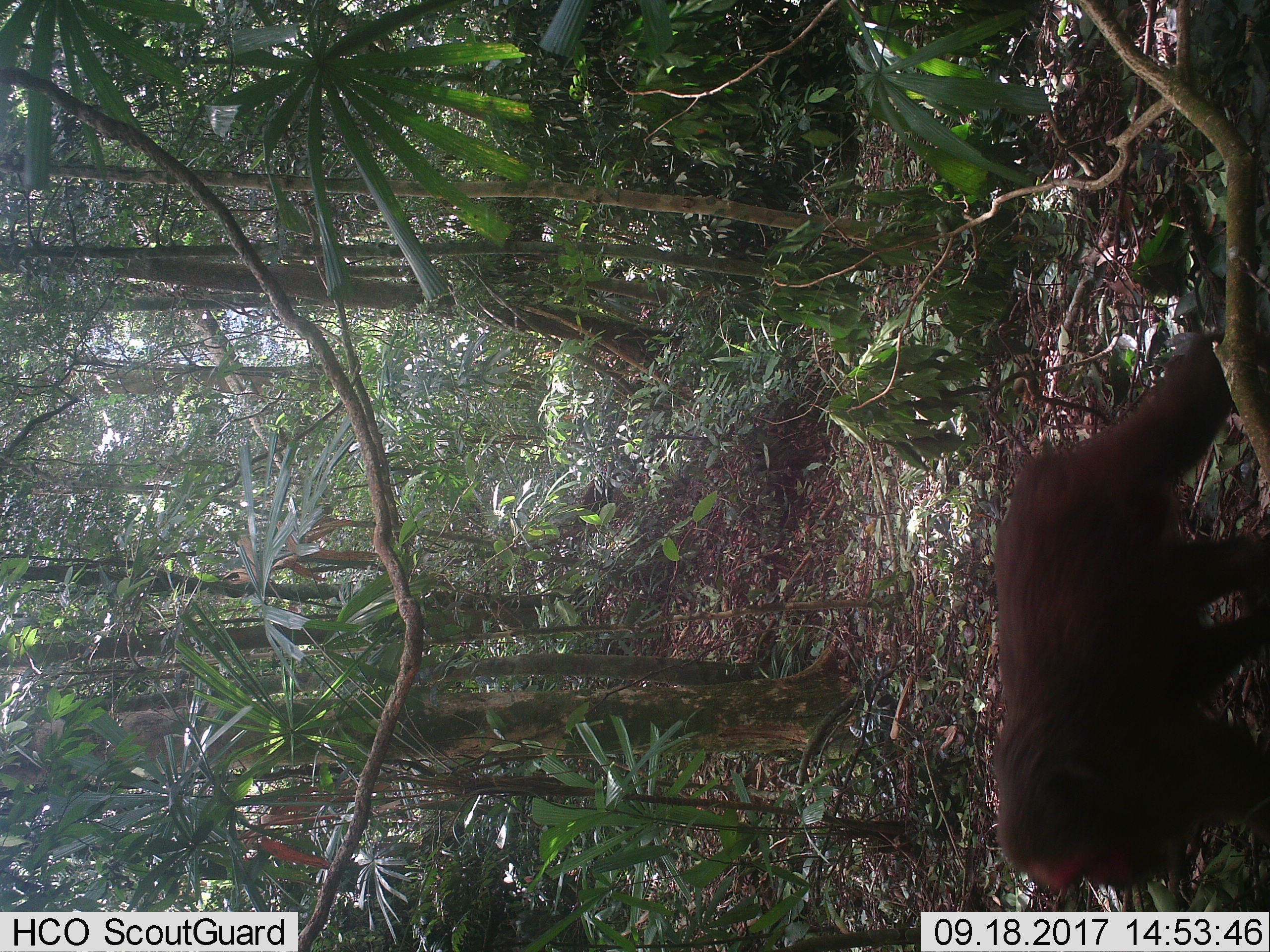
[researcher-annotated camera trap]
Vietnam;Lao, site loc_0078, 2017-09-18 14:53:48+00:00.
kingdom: Animalia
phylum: Chordata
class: Mammalia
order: Primates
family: Cercopithecidae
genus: Macaca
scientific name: Macaca arctoides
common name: stump-tailed macaque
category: stump tailed macaque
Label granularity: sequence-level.